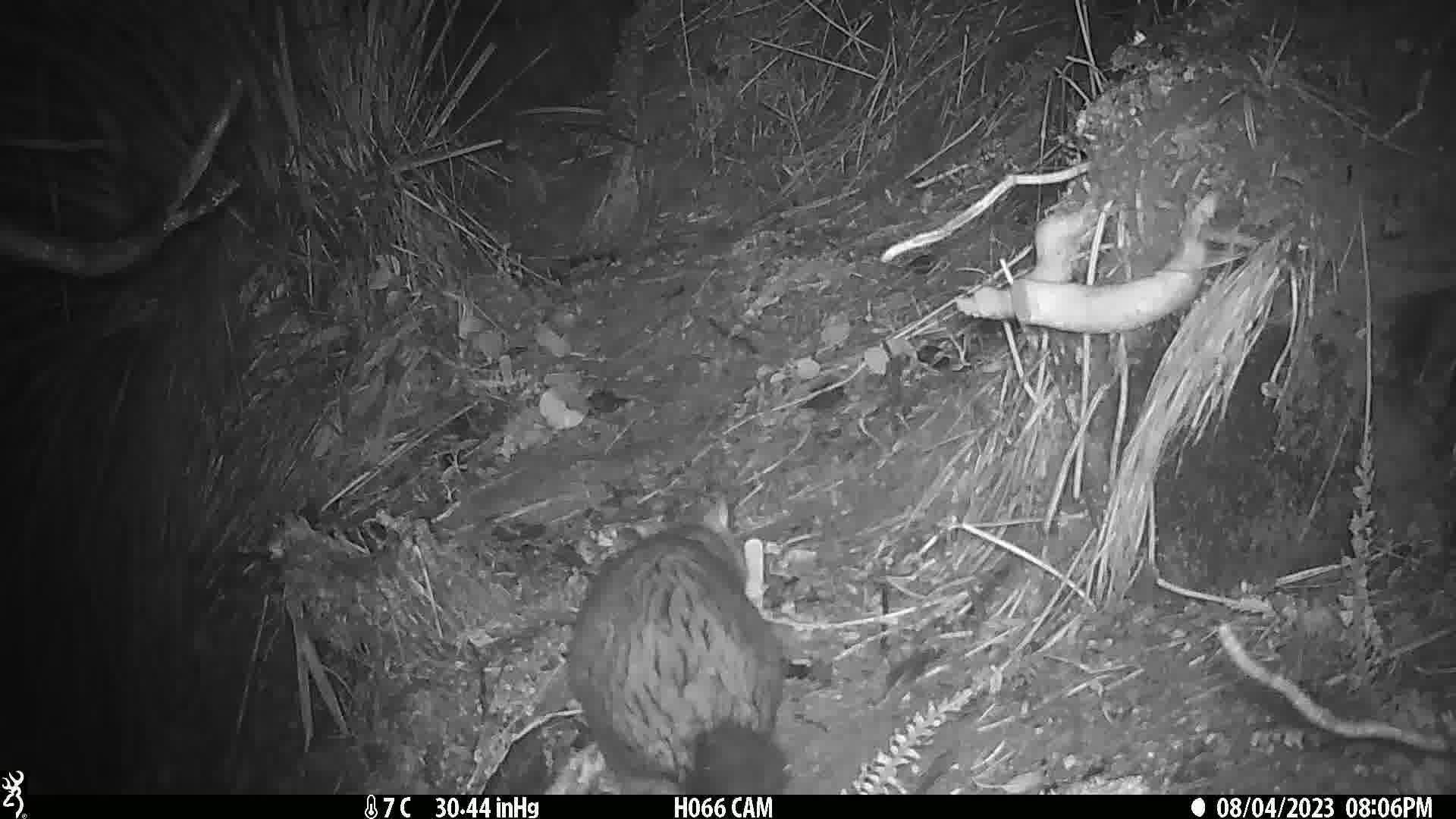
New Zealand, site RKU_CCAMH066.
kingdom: Animalia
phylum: Chordata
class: Mammalia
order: Diprotodontia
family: Phalangeridae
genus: Trichosurus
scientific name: Trichosurus vulpecula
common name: common brushtail possum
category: possum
Possum (common brushtail possum) (Trichosurus vulpecula).